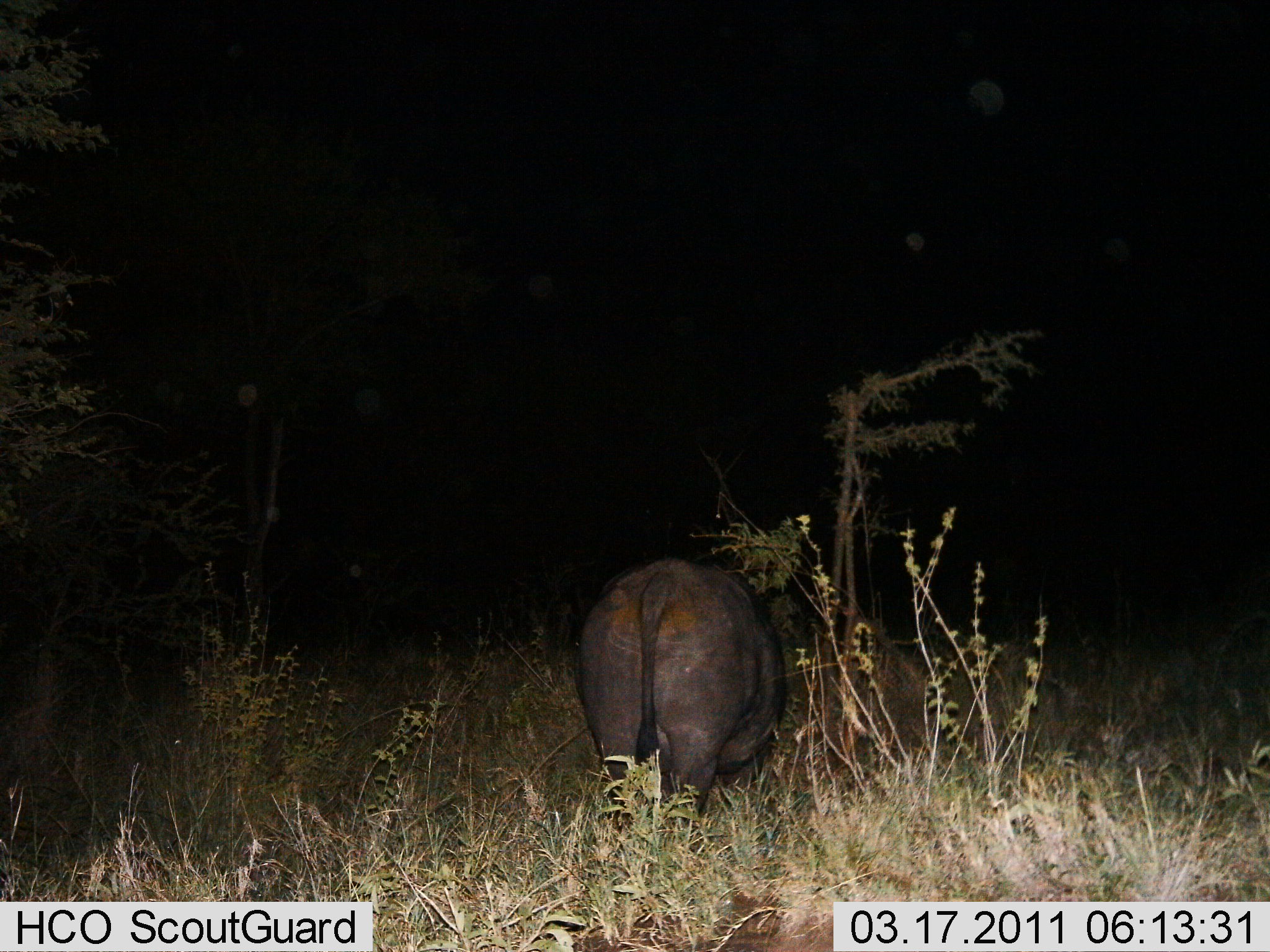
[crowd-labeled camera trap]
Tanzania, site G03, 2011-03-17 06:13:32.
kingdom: Animalia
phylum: Chordata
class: Mammalia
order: Artiodactyla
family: Bovidae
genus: Syncerus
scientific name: Syncerus caffer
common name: cape buffalo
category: buffalo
Buffalo (cape buffalo) (Syncerus caffer), count 1. Behavior (volunteer vote fractions): standing 80%, resting 0%, moving 0%, interacting 0%. Young present (vote fraction): 0%. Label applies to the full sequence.